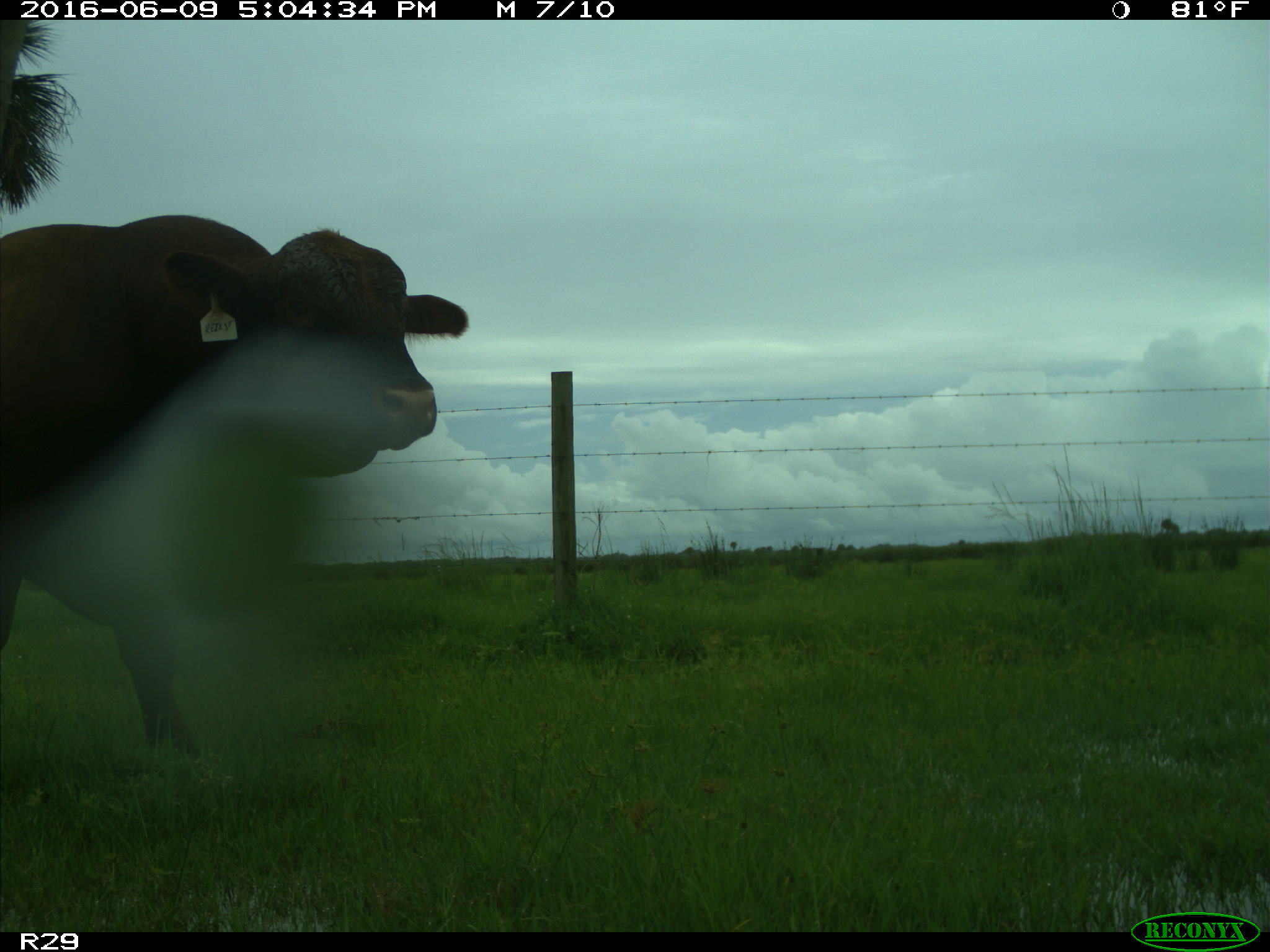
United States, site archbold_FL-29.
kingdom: Animalia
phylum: Chordata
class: Mammalia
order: Artiodactyla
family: Bovidae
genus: Bos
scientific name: Bos taurus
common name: domestic cow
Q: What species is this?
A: Bos taurus (domestic cow).